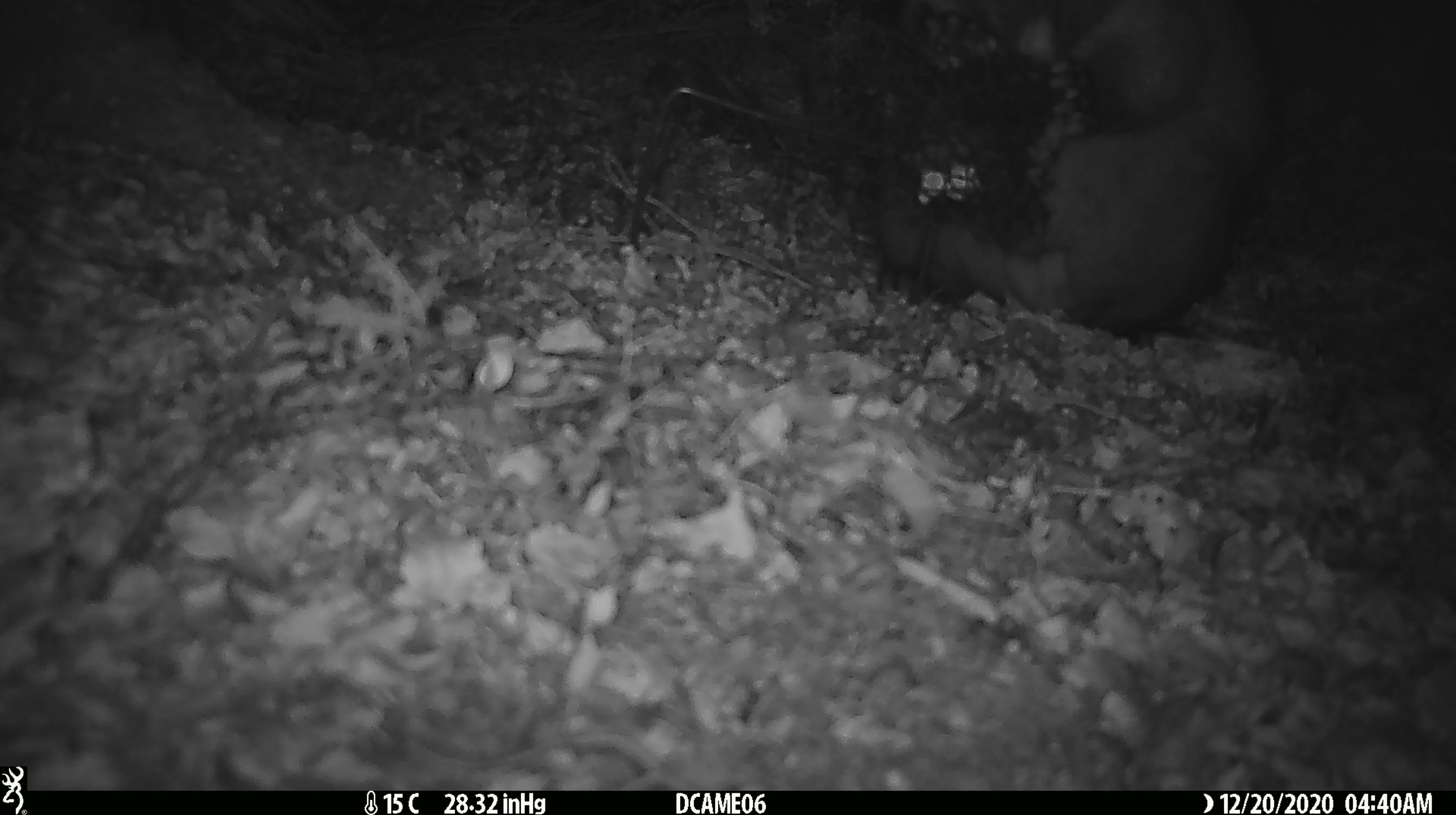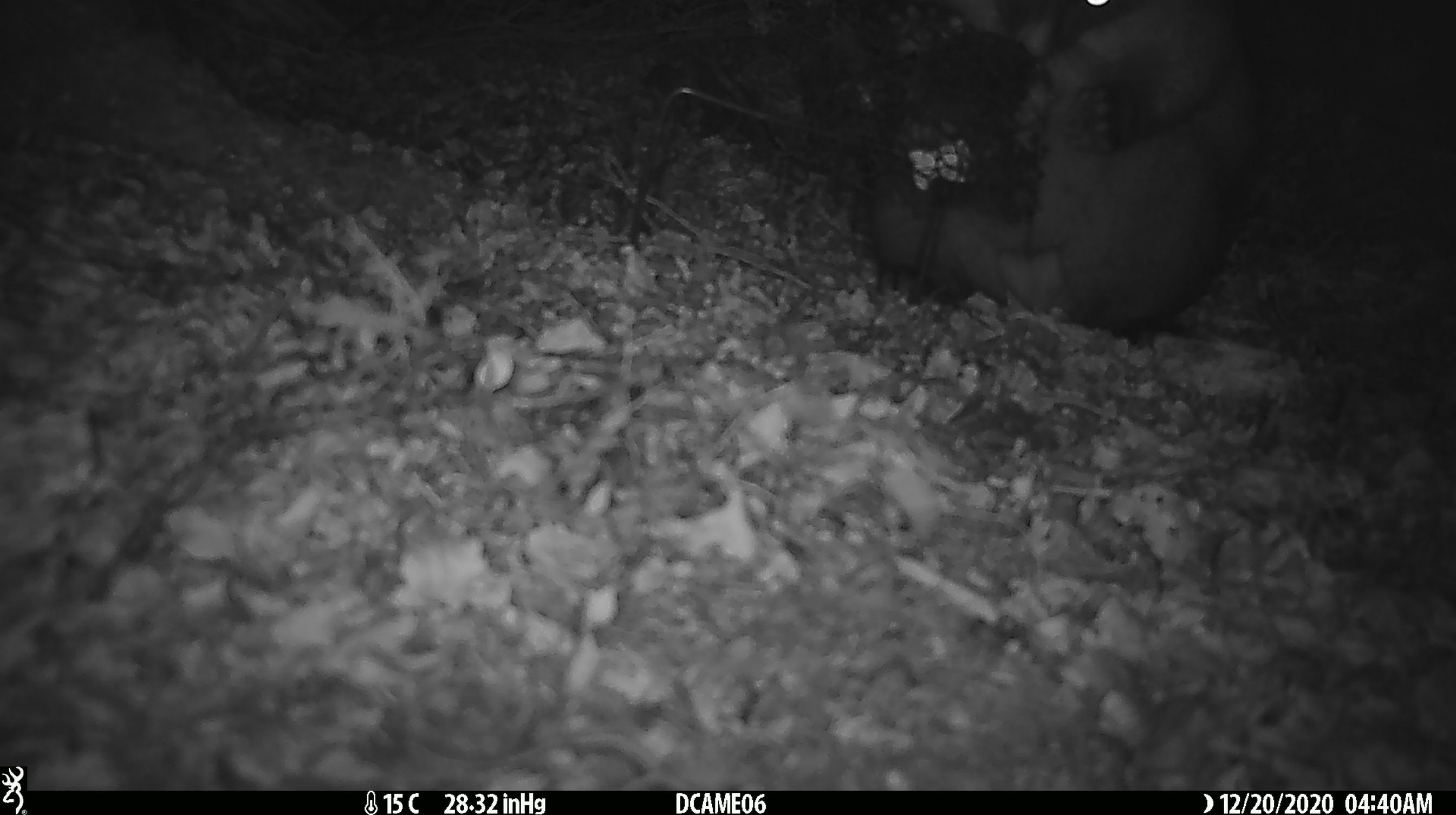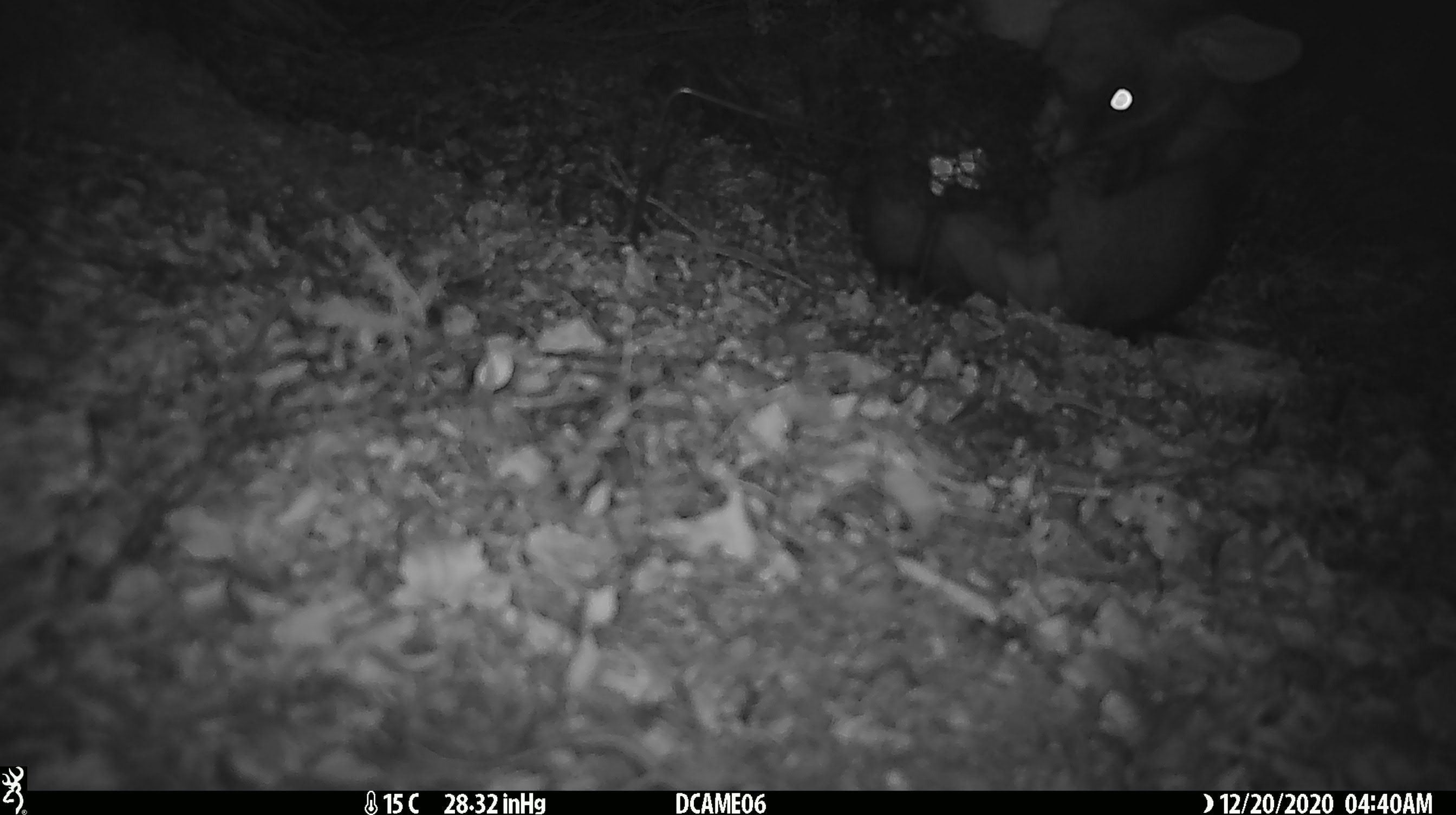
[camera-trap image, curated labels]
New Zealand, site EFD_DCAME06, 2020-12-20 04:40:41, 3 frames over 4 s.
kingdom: Animalia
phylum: Chordata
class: Mammalia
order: Diprotodontia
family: Phalangeridae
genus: Trichosurus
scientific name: Trichosurus vulpecula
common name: common brushtail possum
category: possum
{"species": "possum (common brushtail possum) (Trichosurus vulpecula)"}